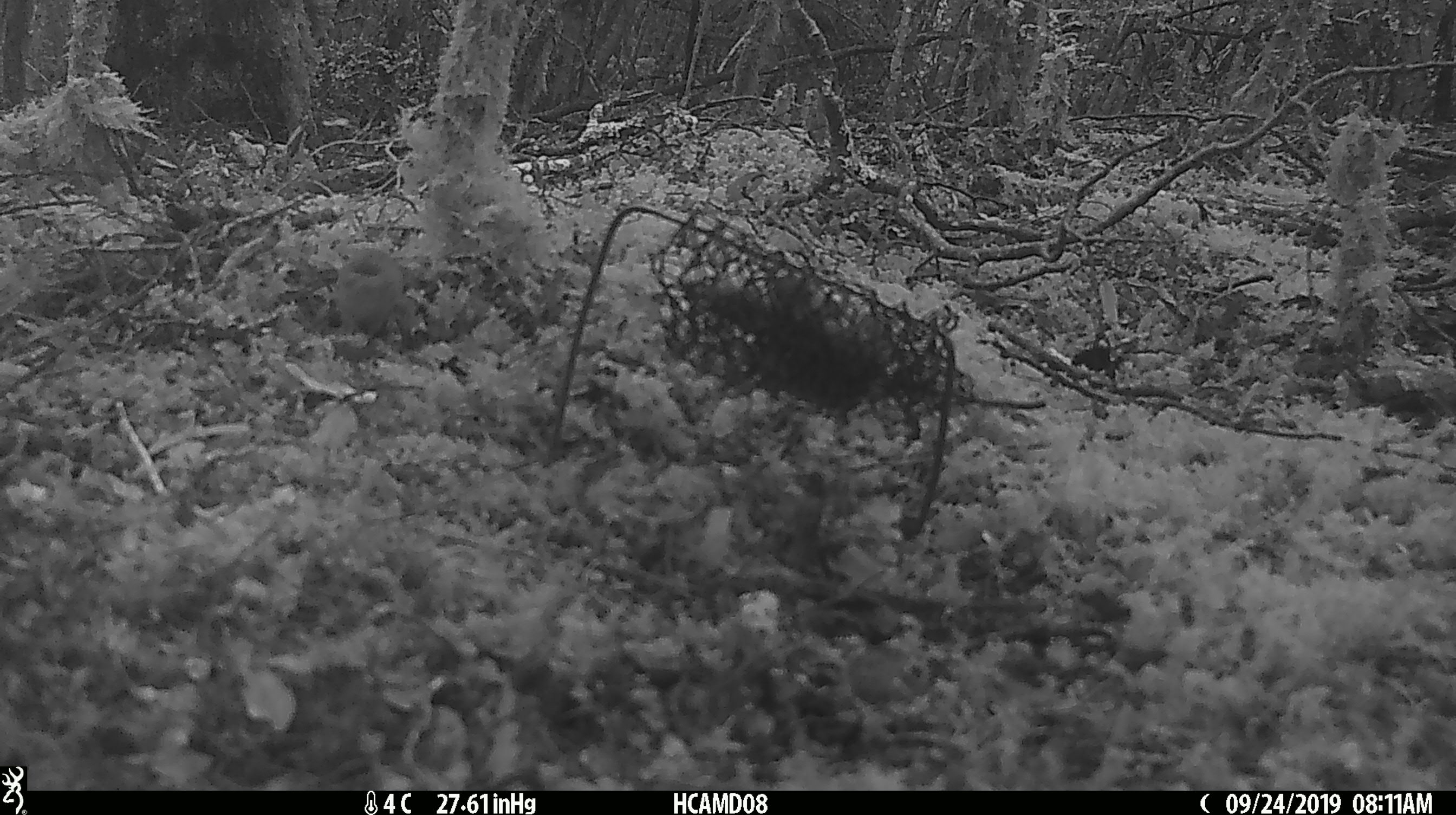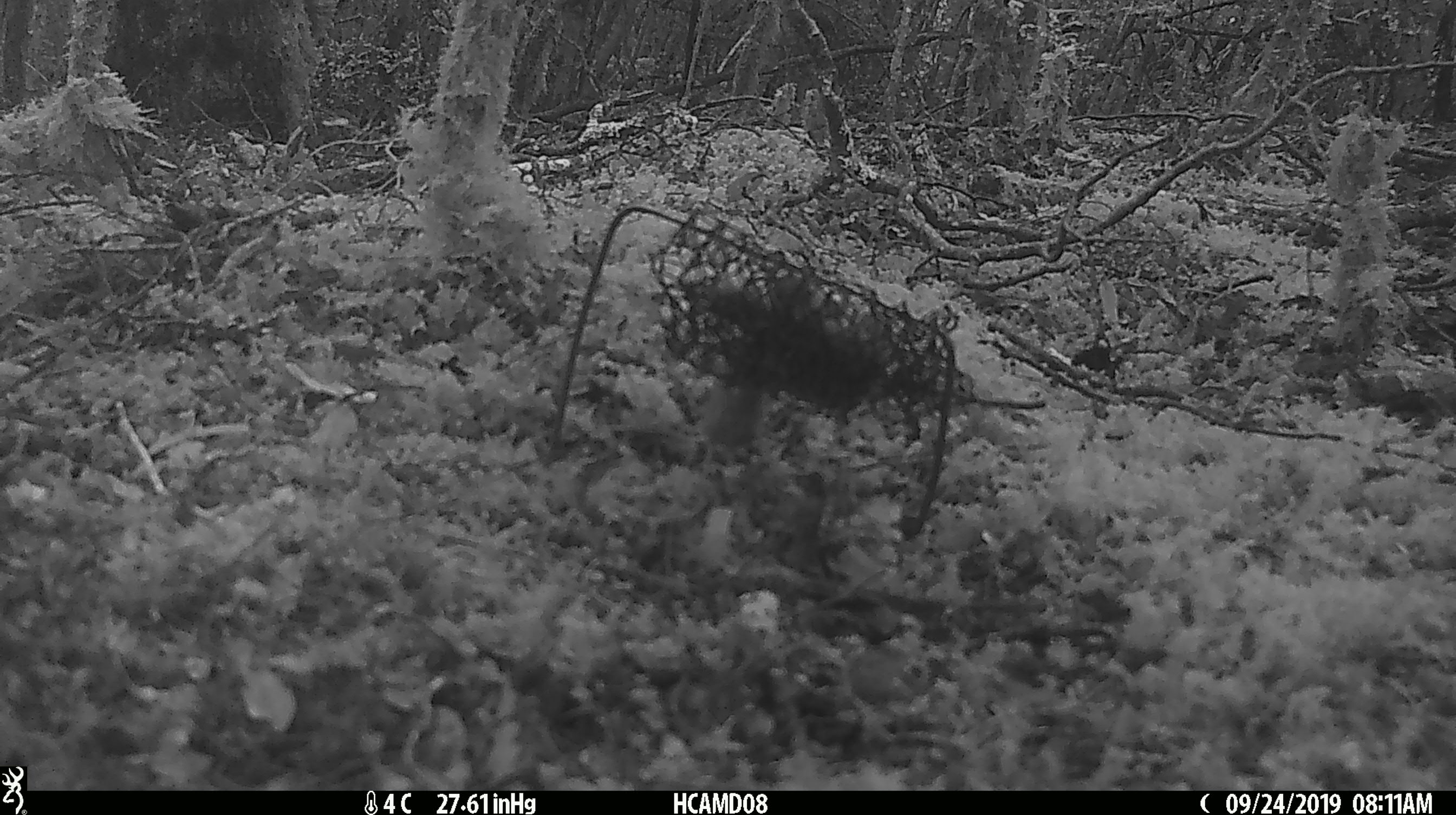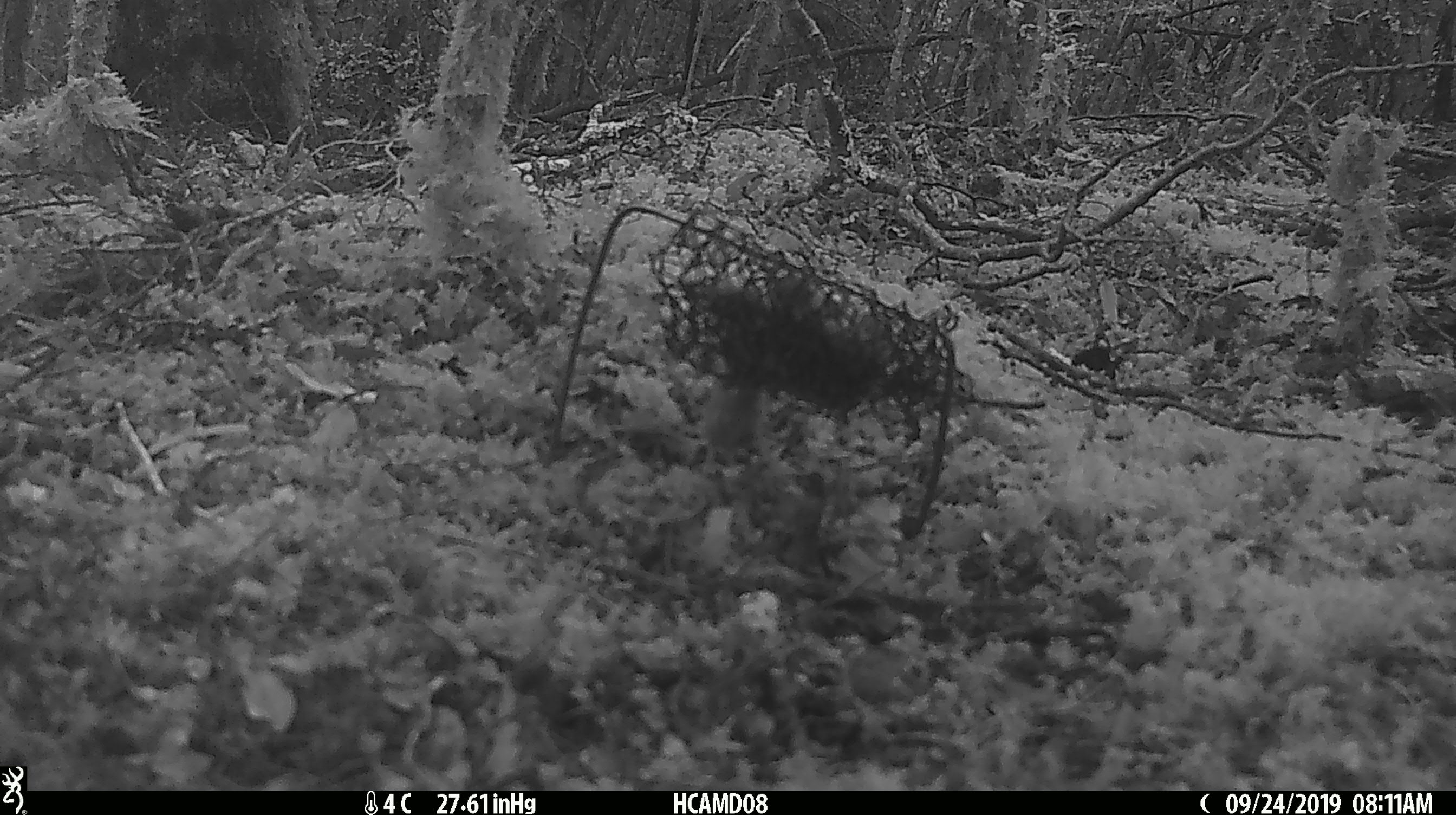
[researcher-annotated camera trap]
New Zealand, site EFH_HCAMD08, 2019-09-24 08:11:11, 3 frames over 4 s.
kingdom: Animalia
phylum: Chordata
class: Mammalia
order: Rodentia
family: Muridae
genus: Mus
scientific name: Mus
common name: mouse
Mouse (Mus).